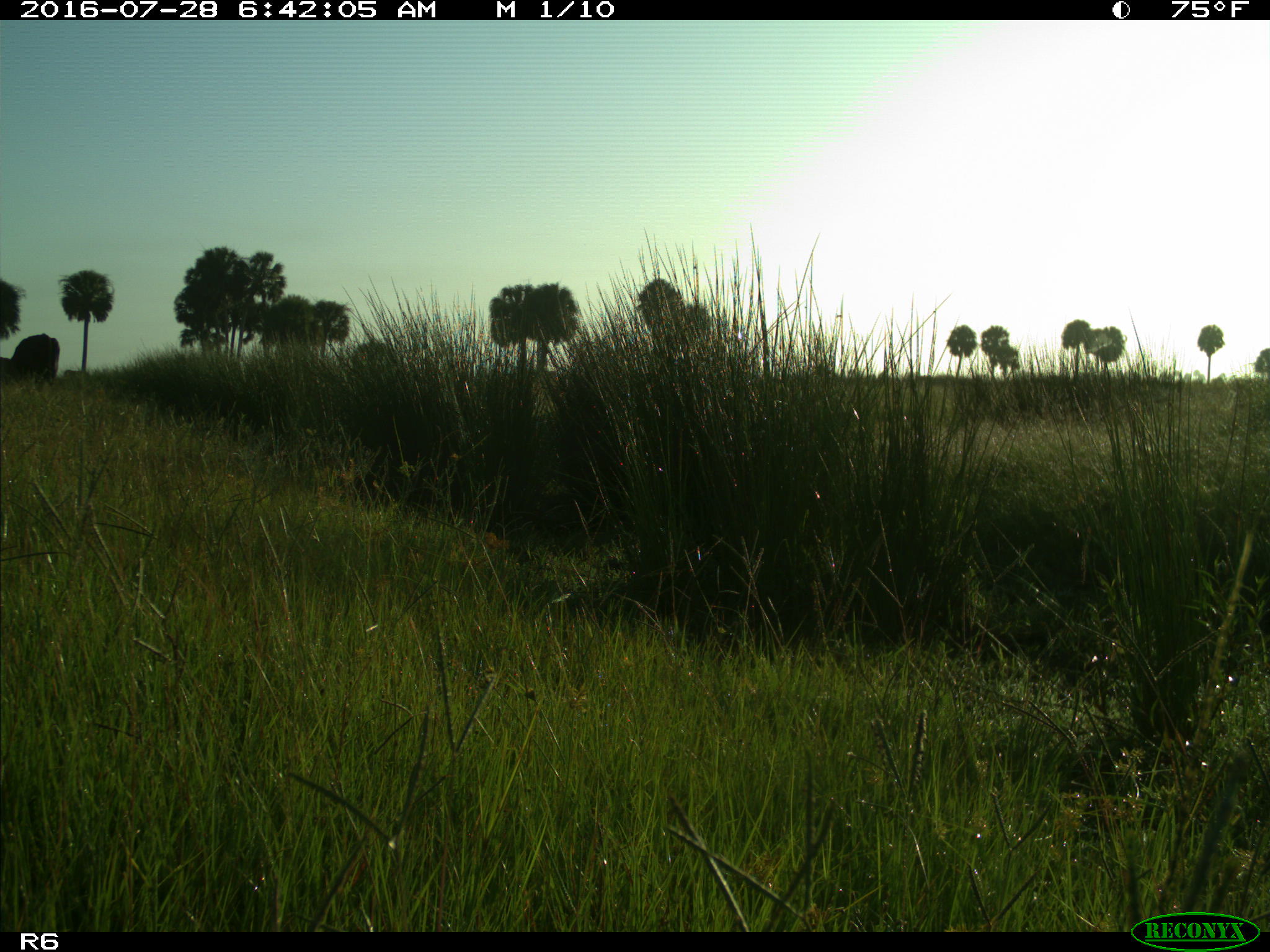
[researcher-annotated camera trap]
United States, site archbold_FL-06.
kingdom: Animalia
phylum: Chordata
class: Mammalia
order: Artiodactyla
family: Bovidae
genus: Bos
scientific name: Bos taurus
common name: domestic cow